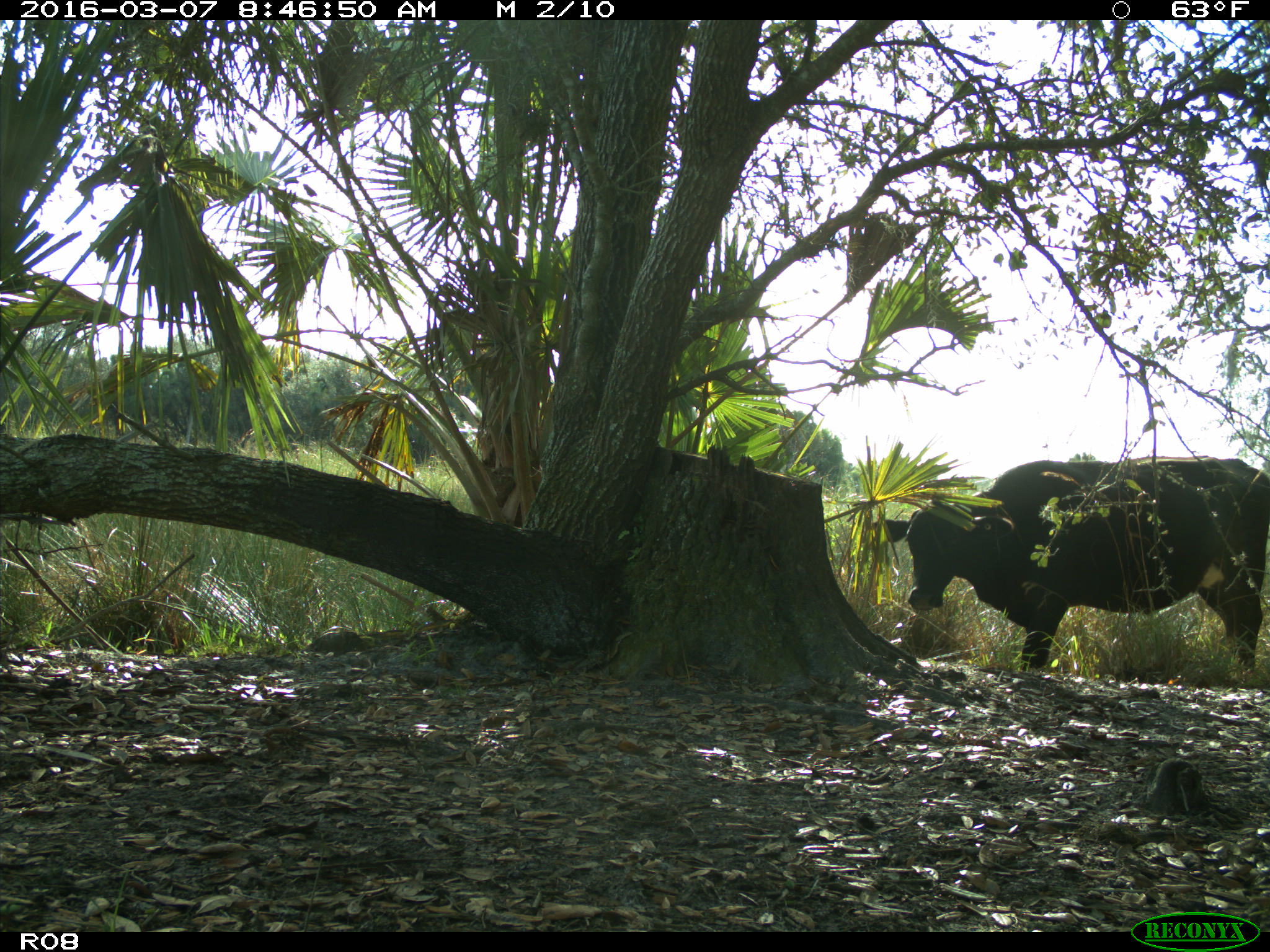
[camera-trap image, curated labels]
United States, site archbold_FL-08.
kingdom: Animalia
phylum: Chordata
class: Mammalia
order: Artiodactyla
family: Bovidae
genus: Bos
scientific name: Bos taurus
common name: domestic cow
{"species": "Bos taurus (domestic cow)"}